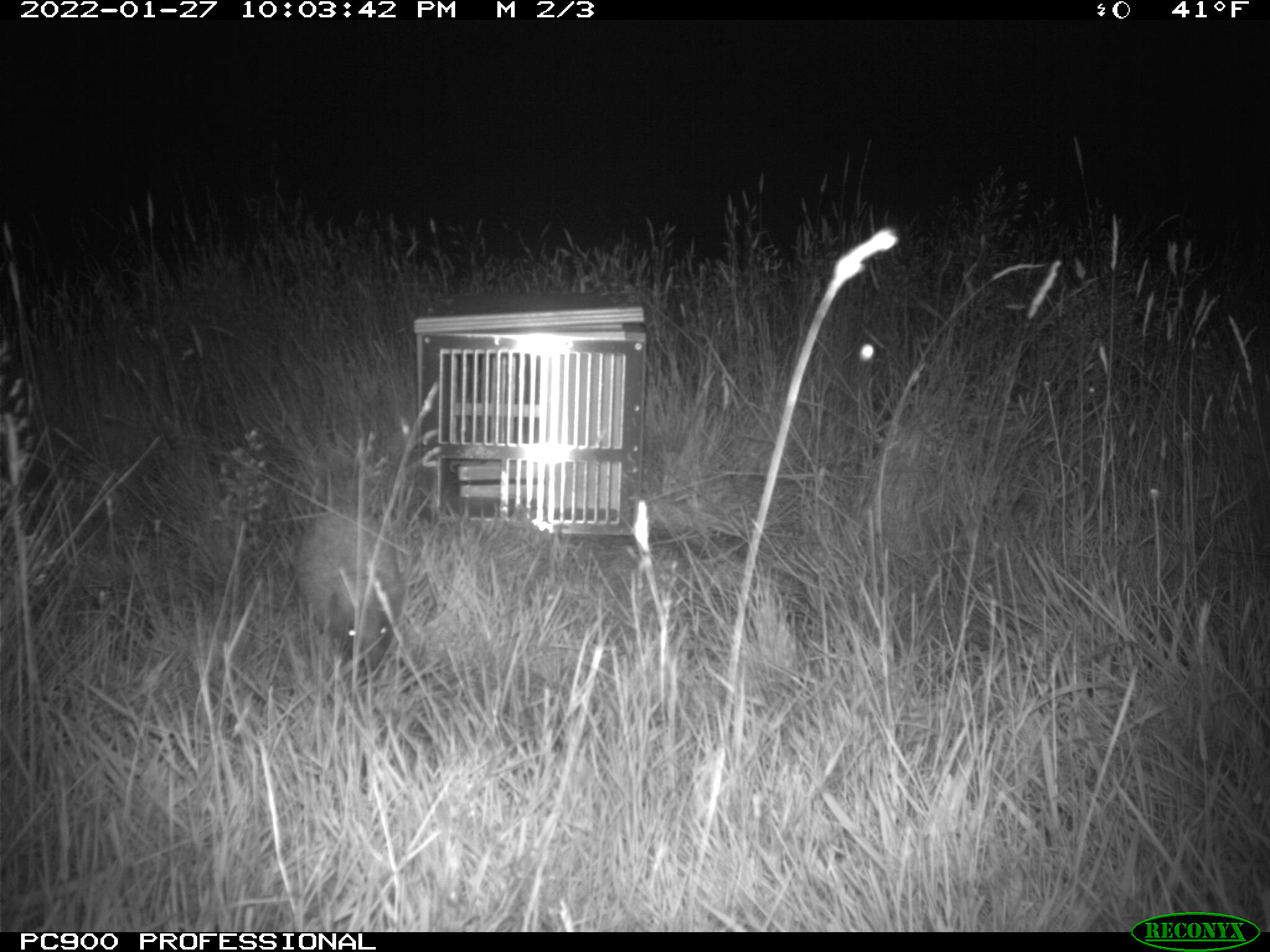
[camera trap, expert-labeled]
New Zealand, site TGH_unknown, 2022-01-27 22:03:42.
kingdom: Animalia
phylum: Chordata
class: Mammalia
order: Eulipotyphla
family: Erinaceidae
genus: Erinaceus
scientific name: Erinaceus europaeus europaeus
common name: european hedgehog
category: hedgehog